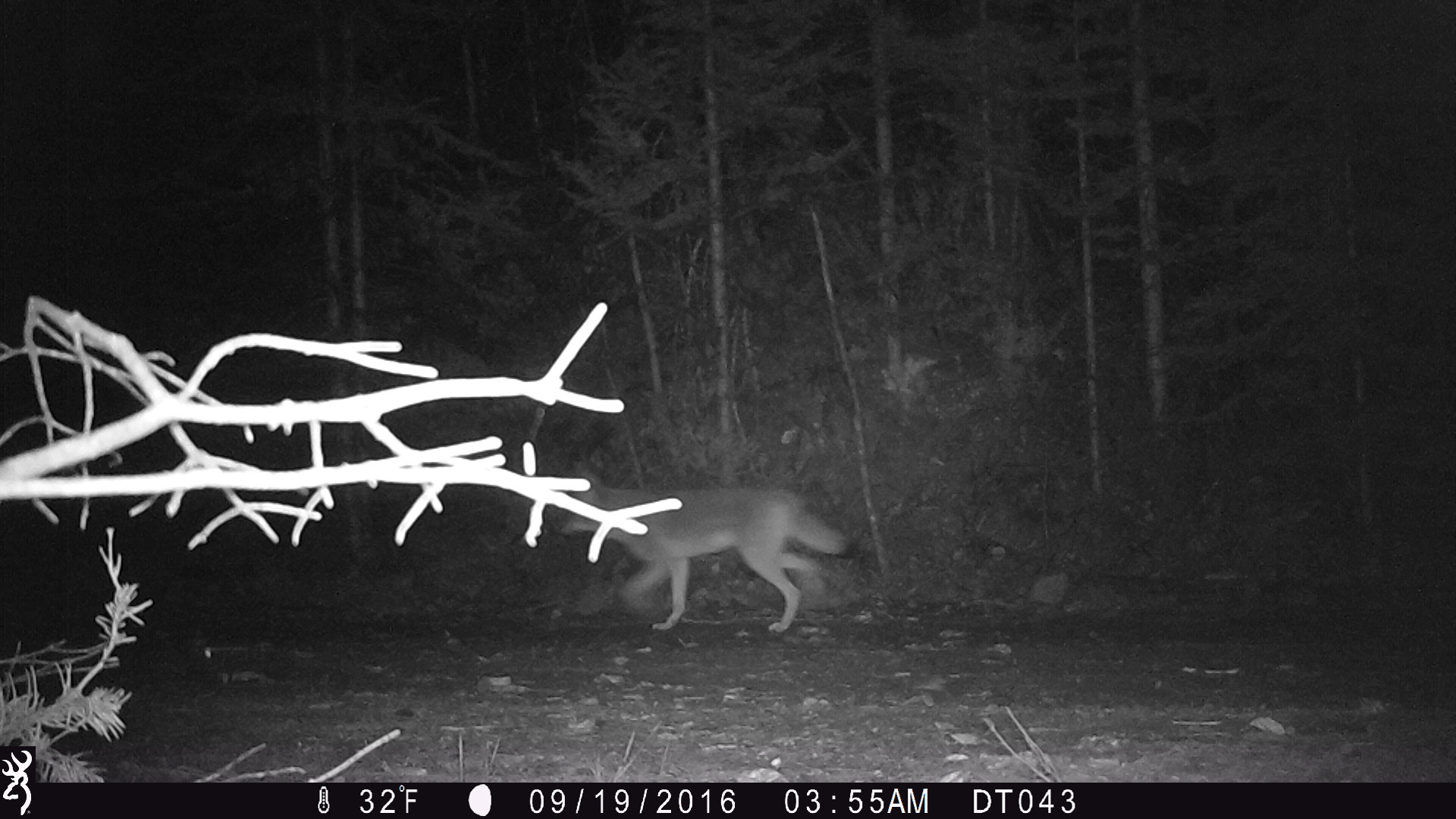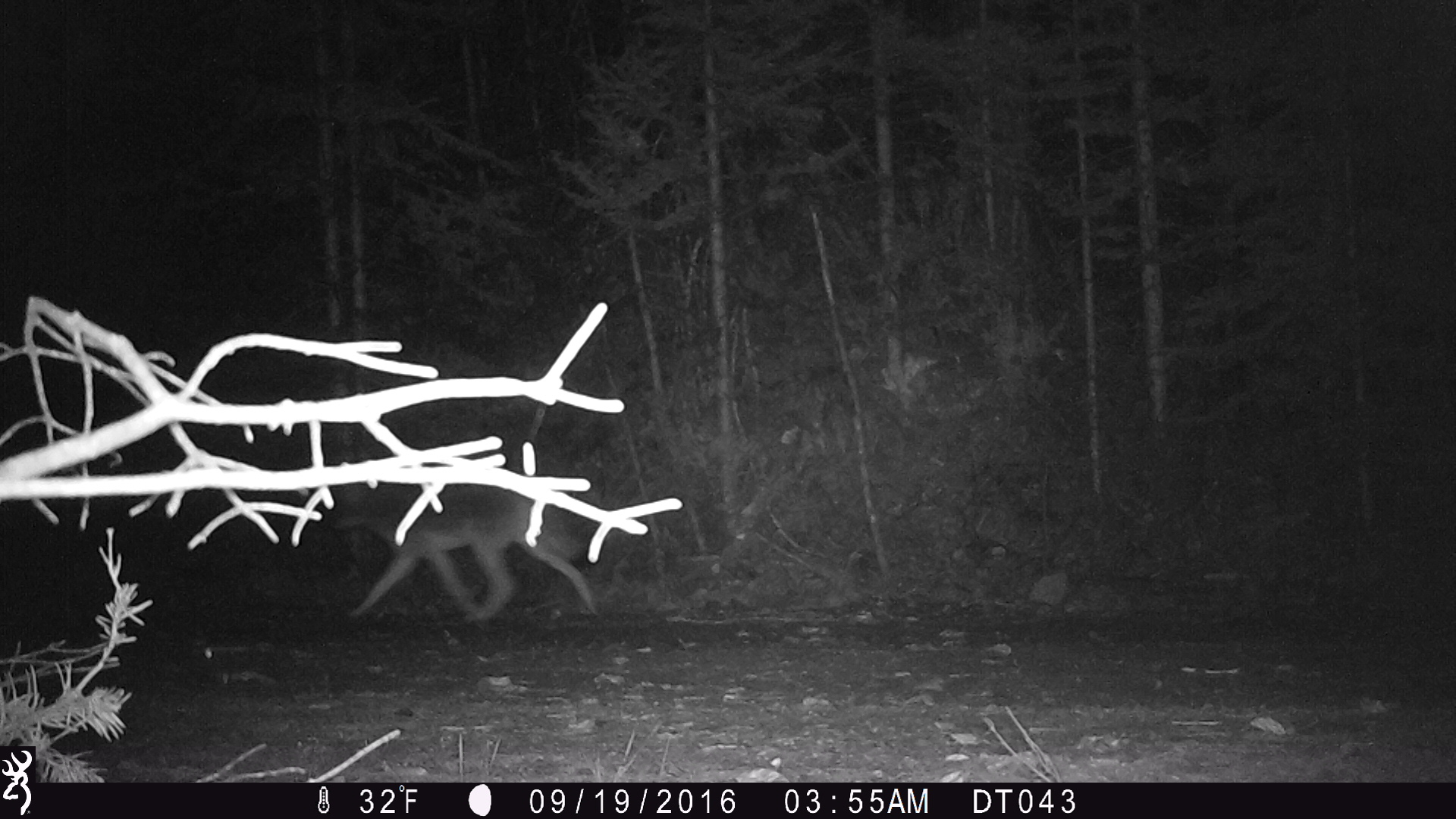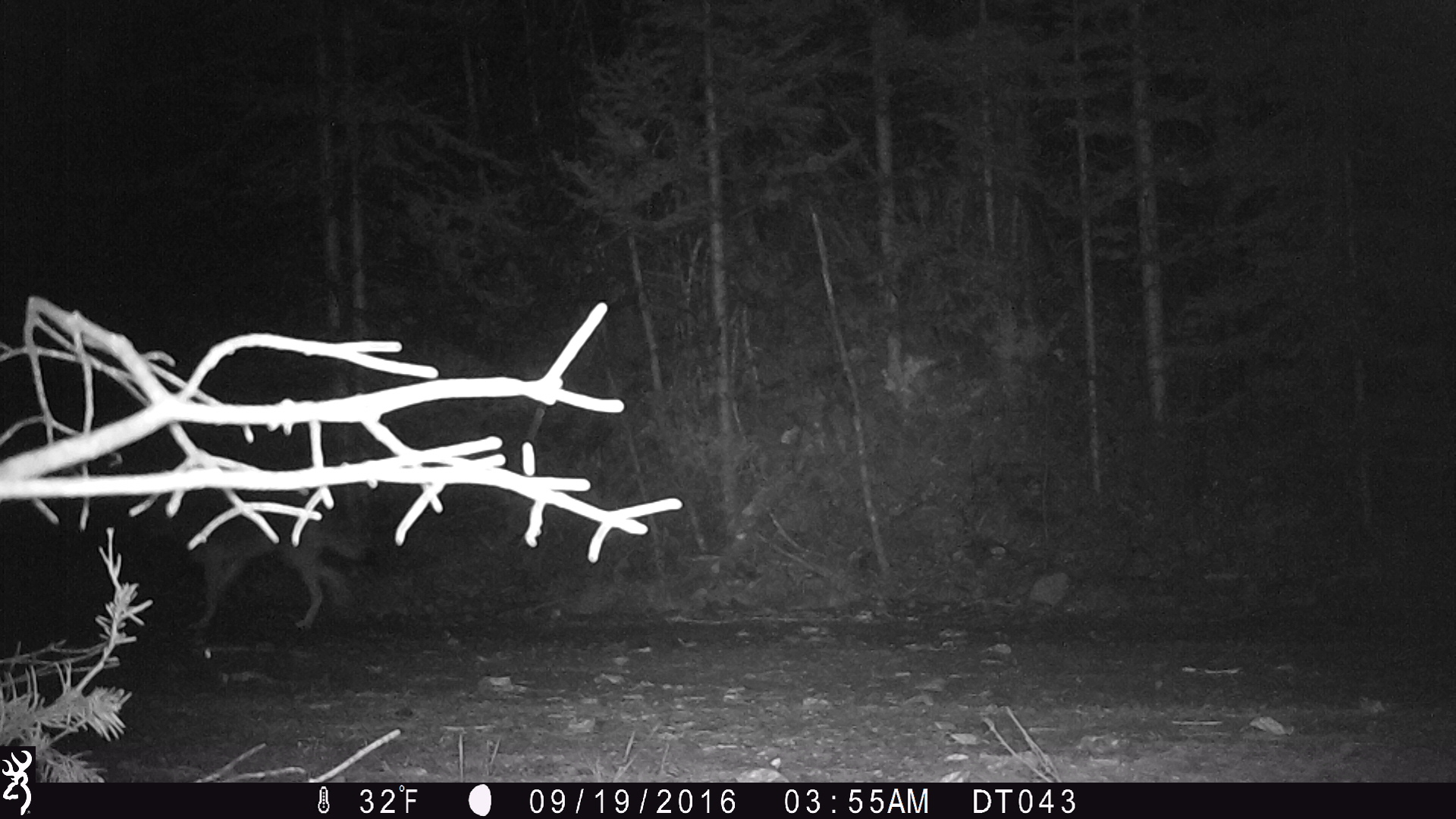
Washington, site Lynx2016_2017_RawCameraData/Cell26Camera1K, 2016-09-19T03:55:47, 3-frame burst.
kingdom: Animalia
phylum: Chordata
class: Mammalia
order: Carnivora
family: Canidae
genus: Canis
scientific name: Canis latrans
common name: coyote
Canis latrans (coyote). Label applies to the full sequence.